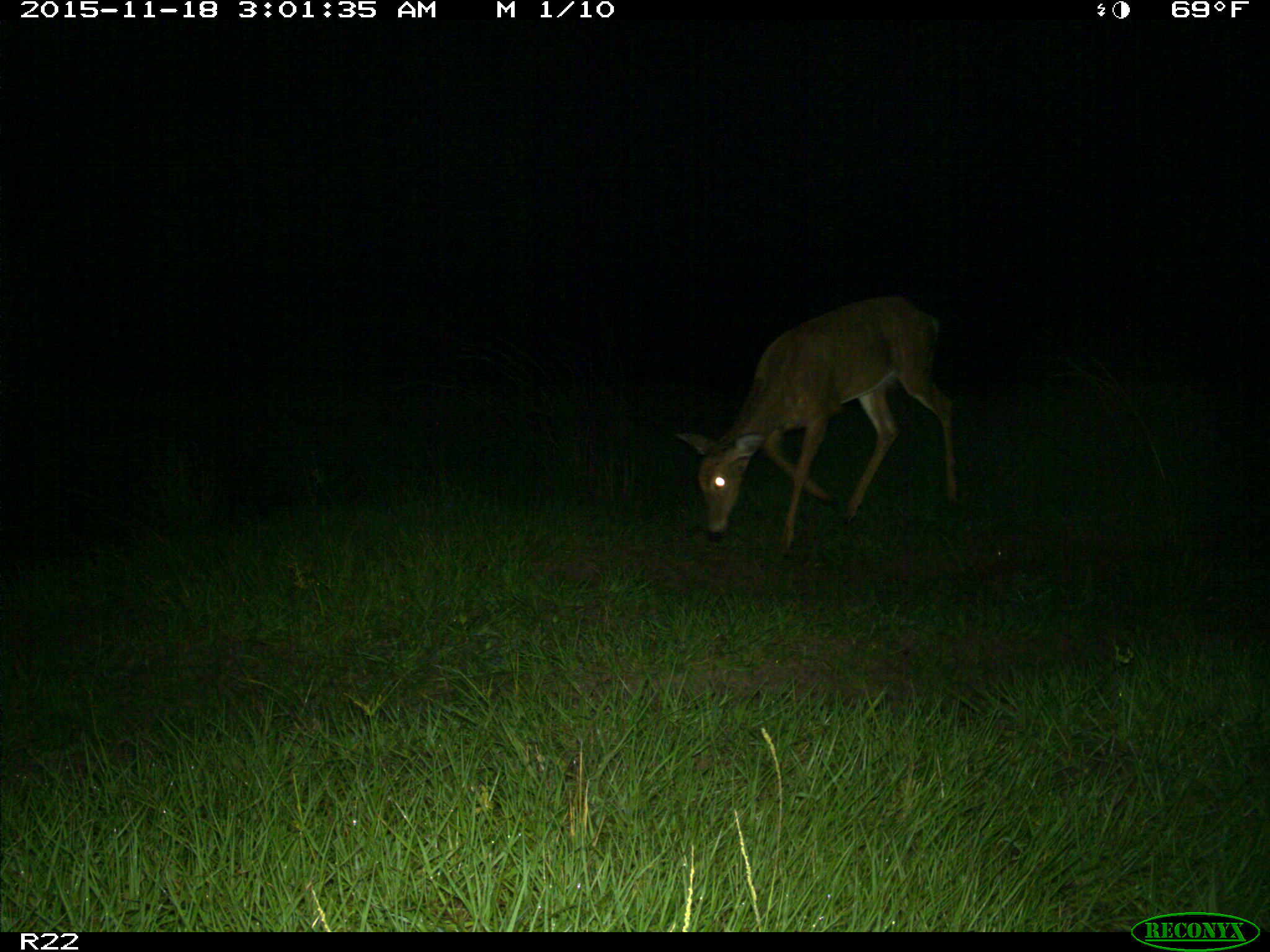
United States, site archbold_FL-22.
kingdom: Animalia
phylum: Chordata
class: Mammalia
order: Artiodactyla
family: Cervidae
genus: Odocoileus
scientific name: Odocoileus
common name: deer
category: unidentified deer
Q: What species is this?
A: Unidentified deer (deer) (Odocoileus).